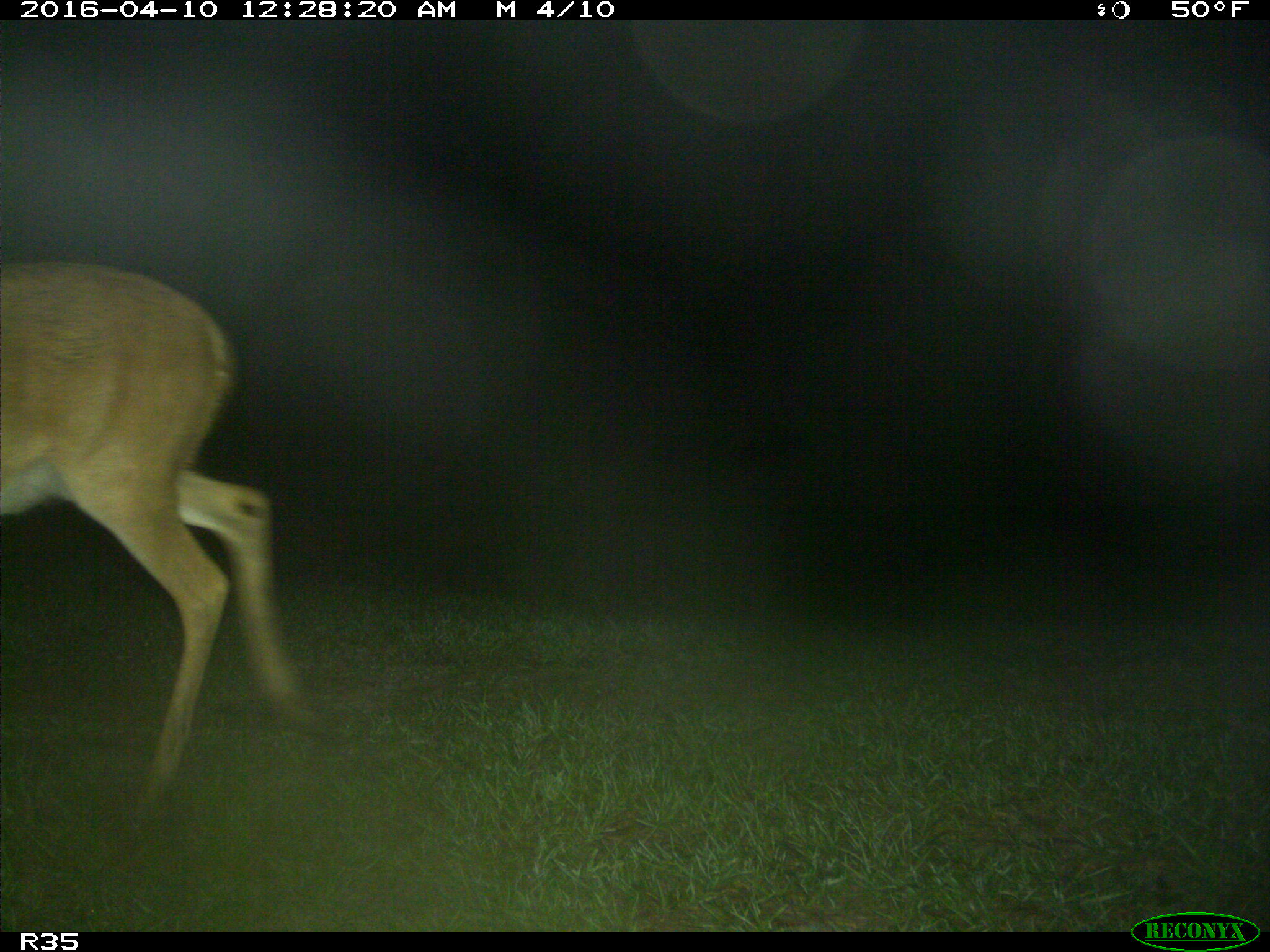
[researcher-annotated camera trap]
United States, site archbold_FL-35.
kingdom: Animalia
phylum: Chordata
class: Mammalia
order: Artiodactyla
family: Cervidae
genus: Odocoileus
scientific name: Odocoileus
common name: deer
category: unidentified deer